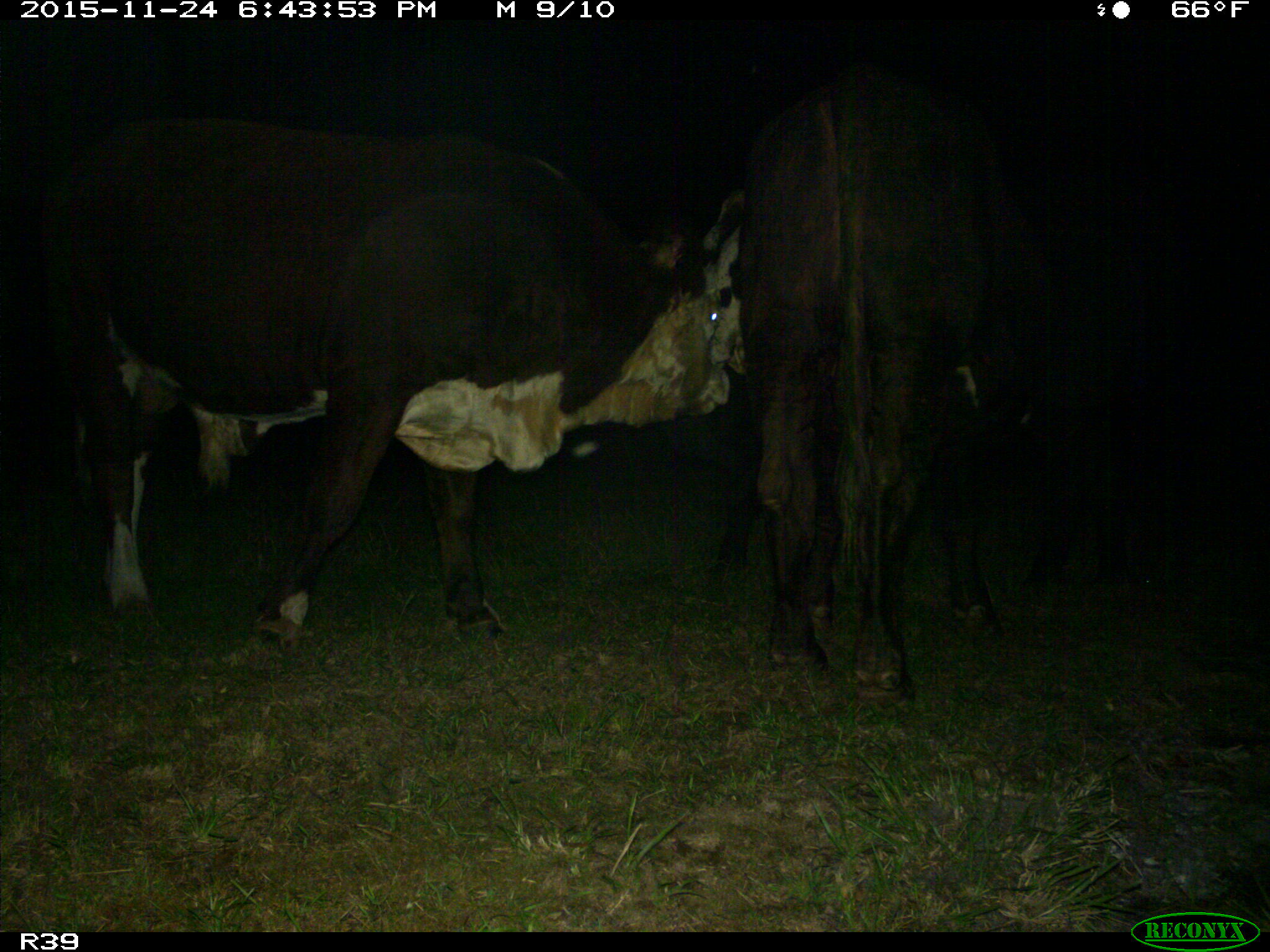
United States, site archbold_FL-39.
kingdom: Animalia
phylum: Chordata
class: Mammalia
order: Artiodactyla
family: Bovidae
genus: Bos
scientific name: Bos taurus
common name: domestic cow